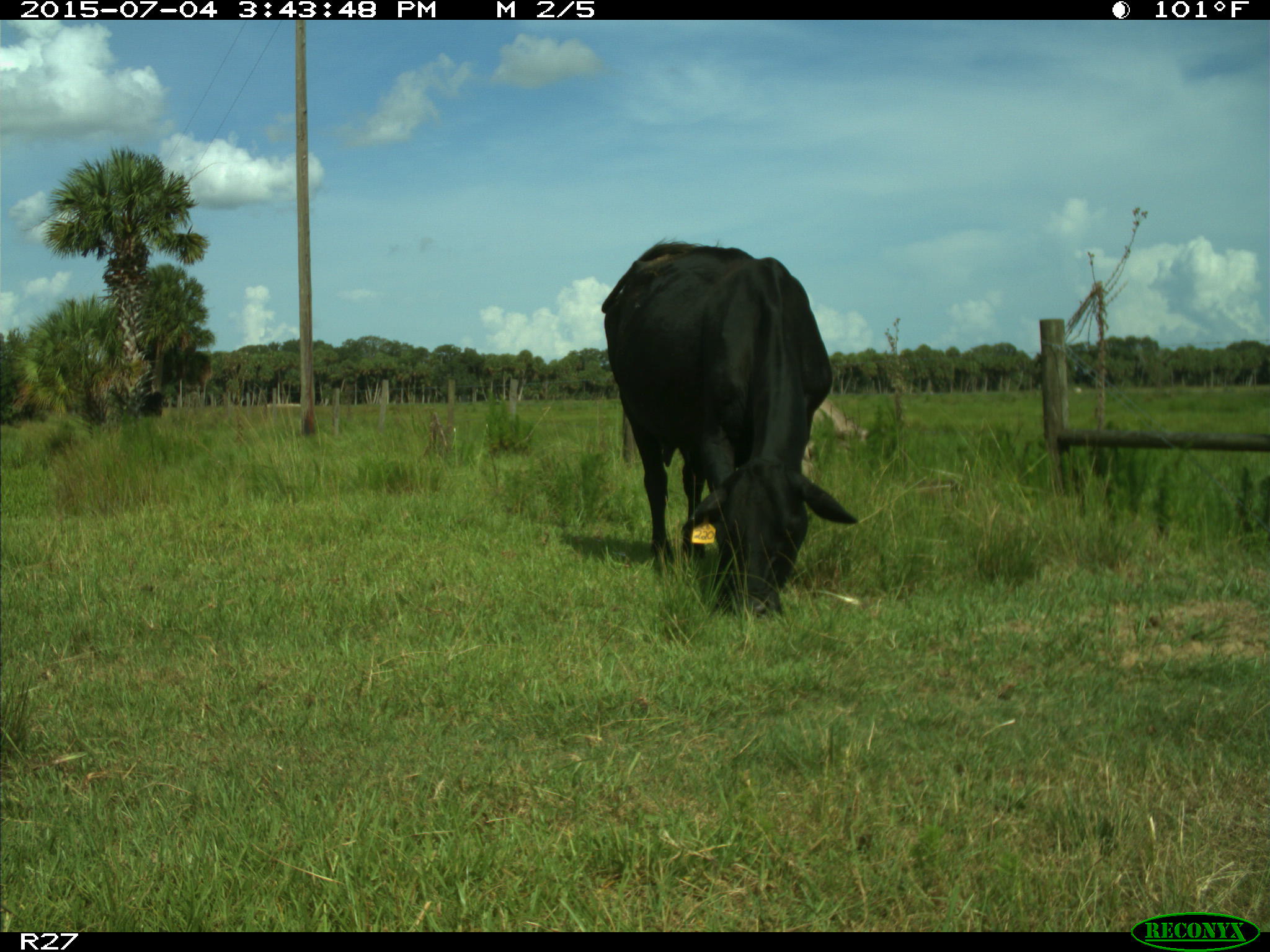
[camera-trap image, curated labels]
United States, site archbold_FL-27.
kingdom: Animalia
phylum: Chordata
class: Mammalia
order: Artiodactyla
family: Bovidae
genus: Bos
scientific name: Bos taurus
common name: domestic cow